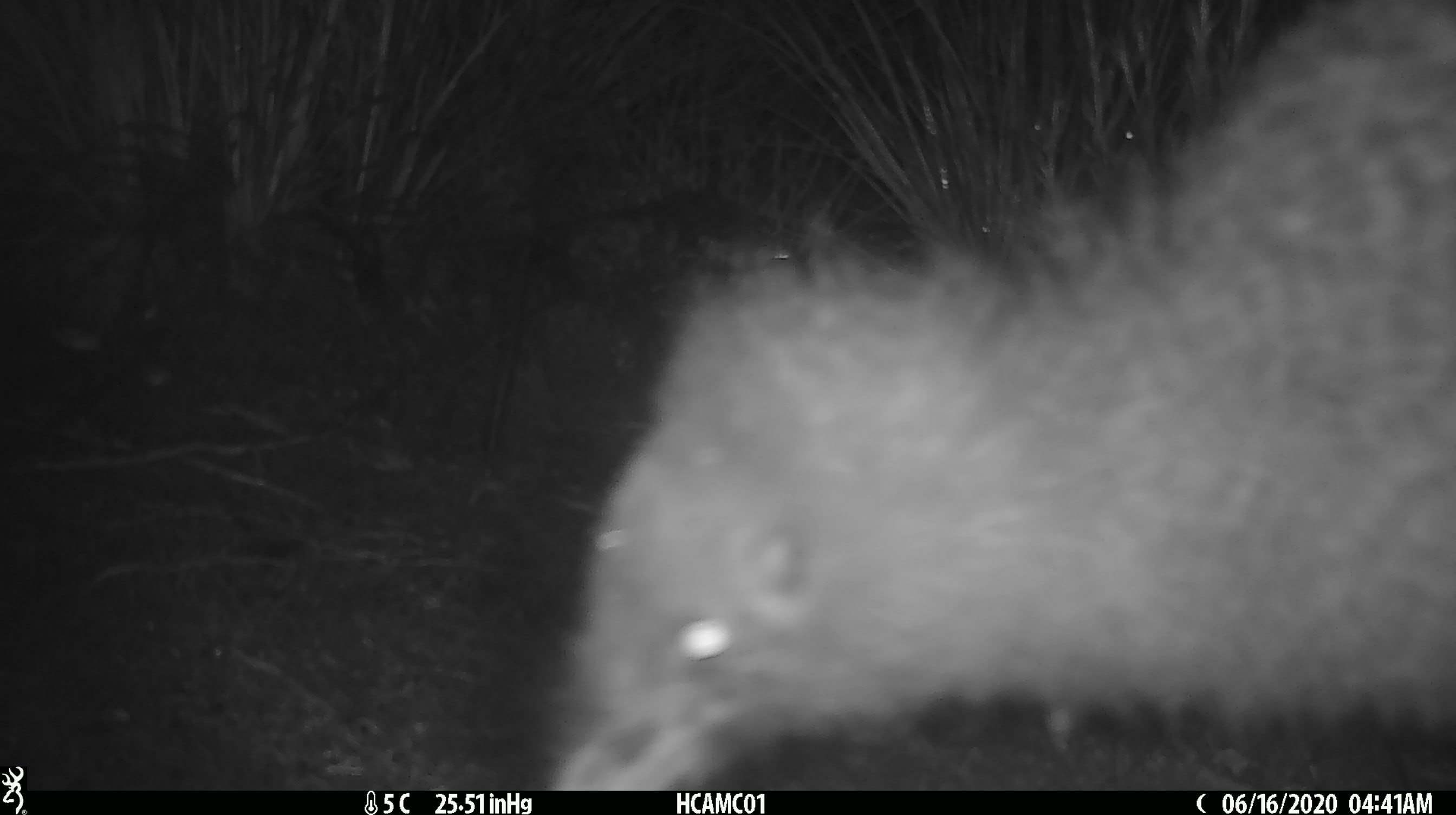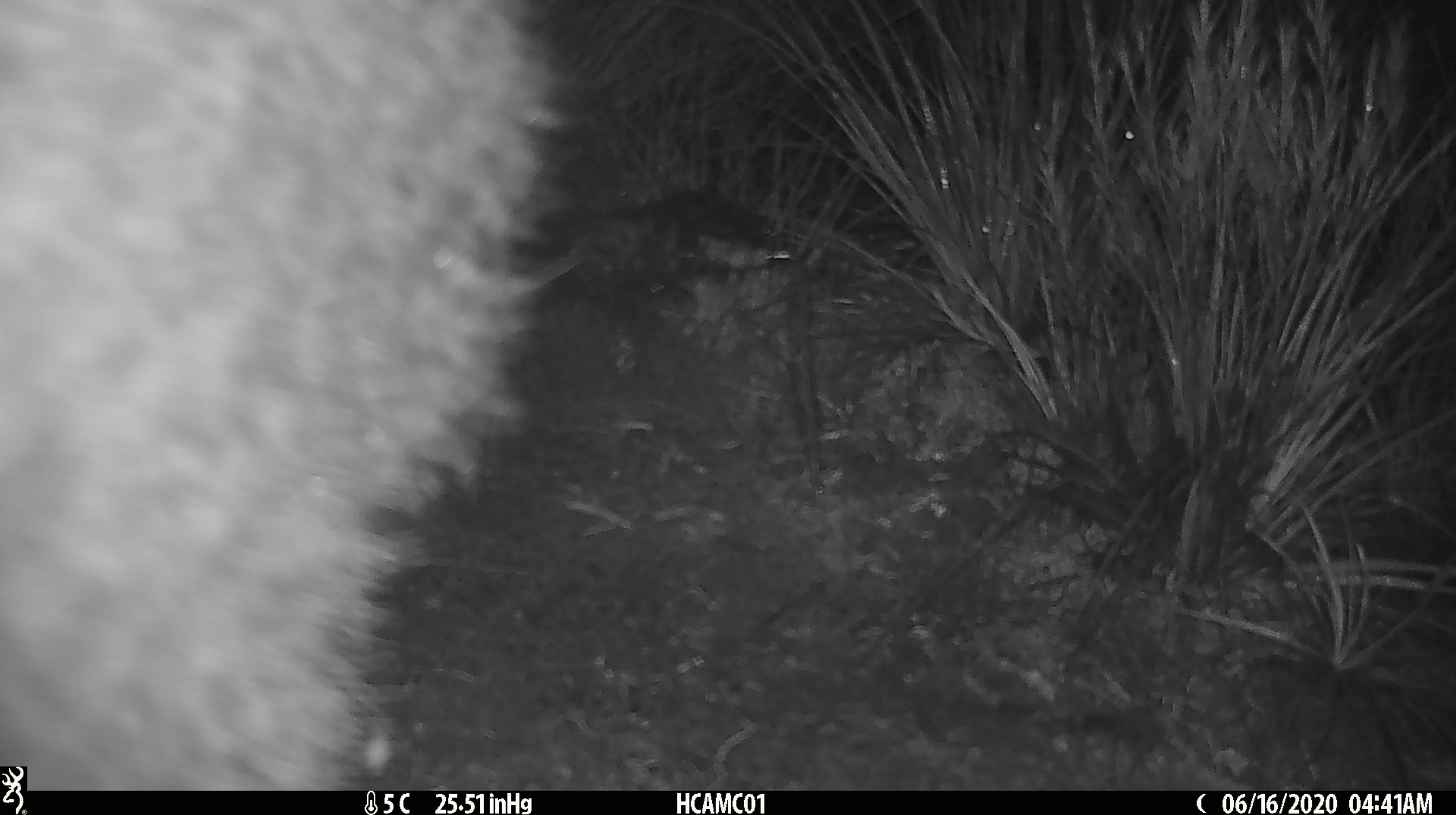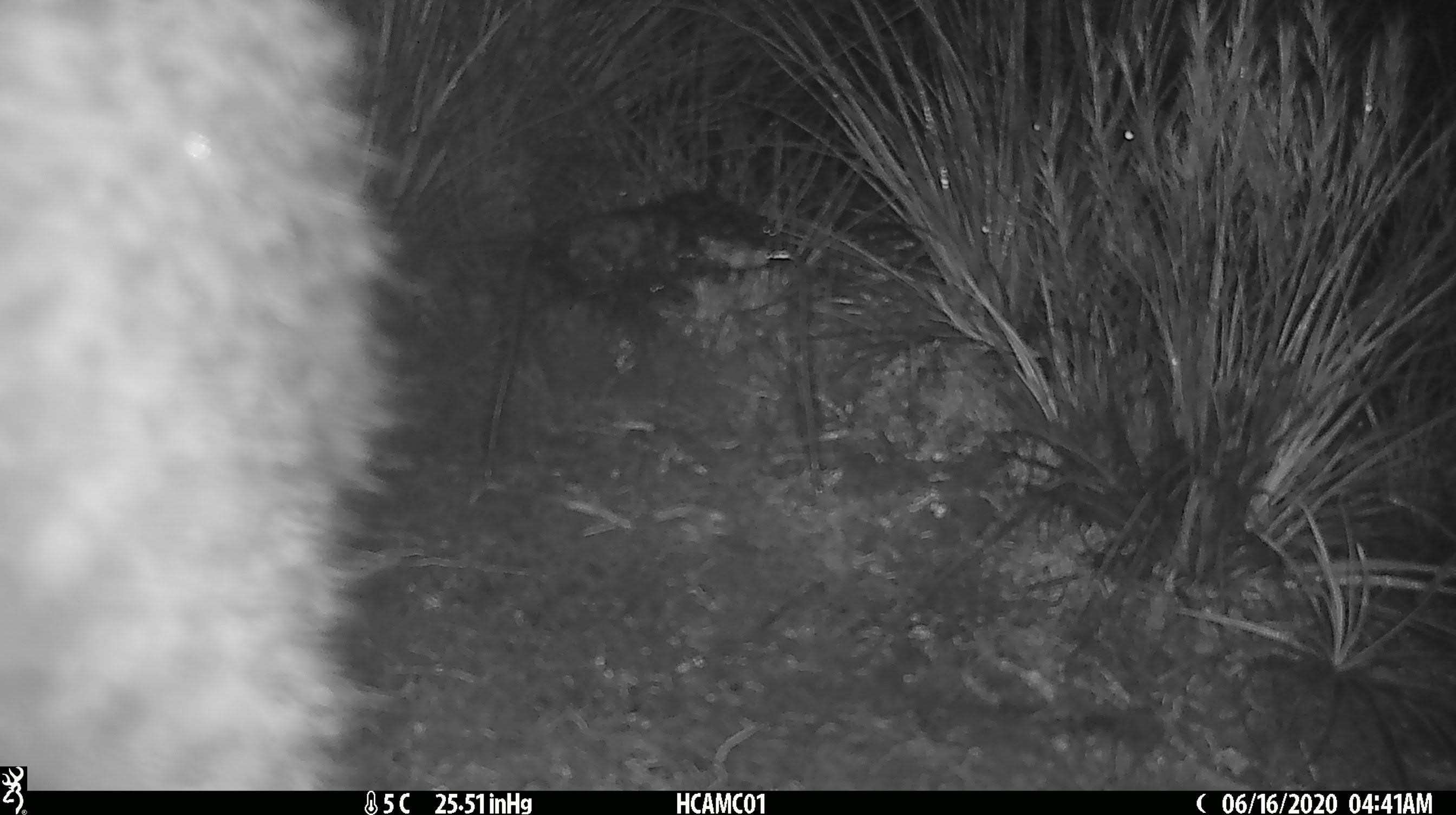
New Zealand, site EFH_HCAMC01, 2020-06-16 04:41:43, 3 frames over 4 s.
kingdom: Animalia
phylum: Chordata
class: Aves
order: Apterygiformes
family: Apterygidae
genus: Apteryx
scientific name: Apteryx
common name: kiwi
Kiwi (Apteryx).